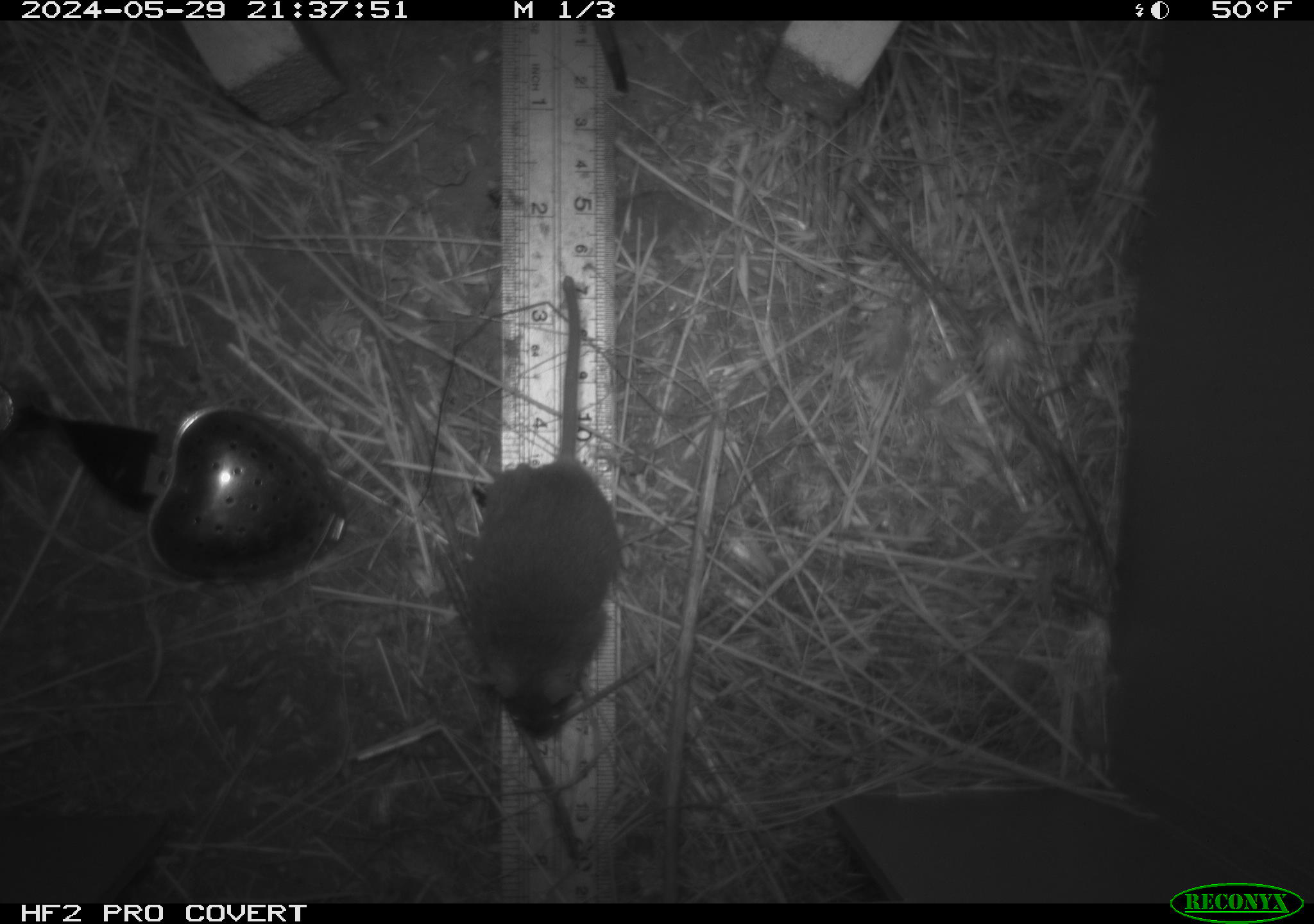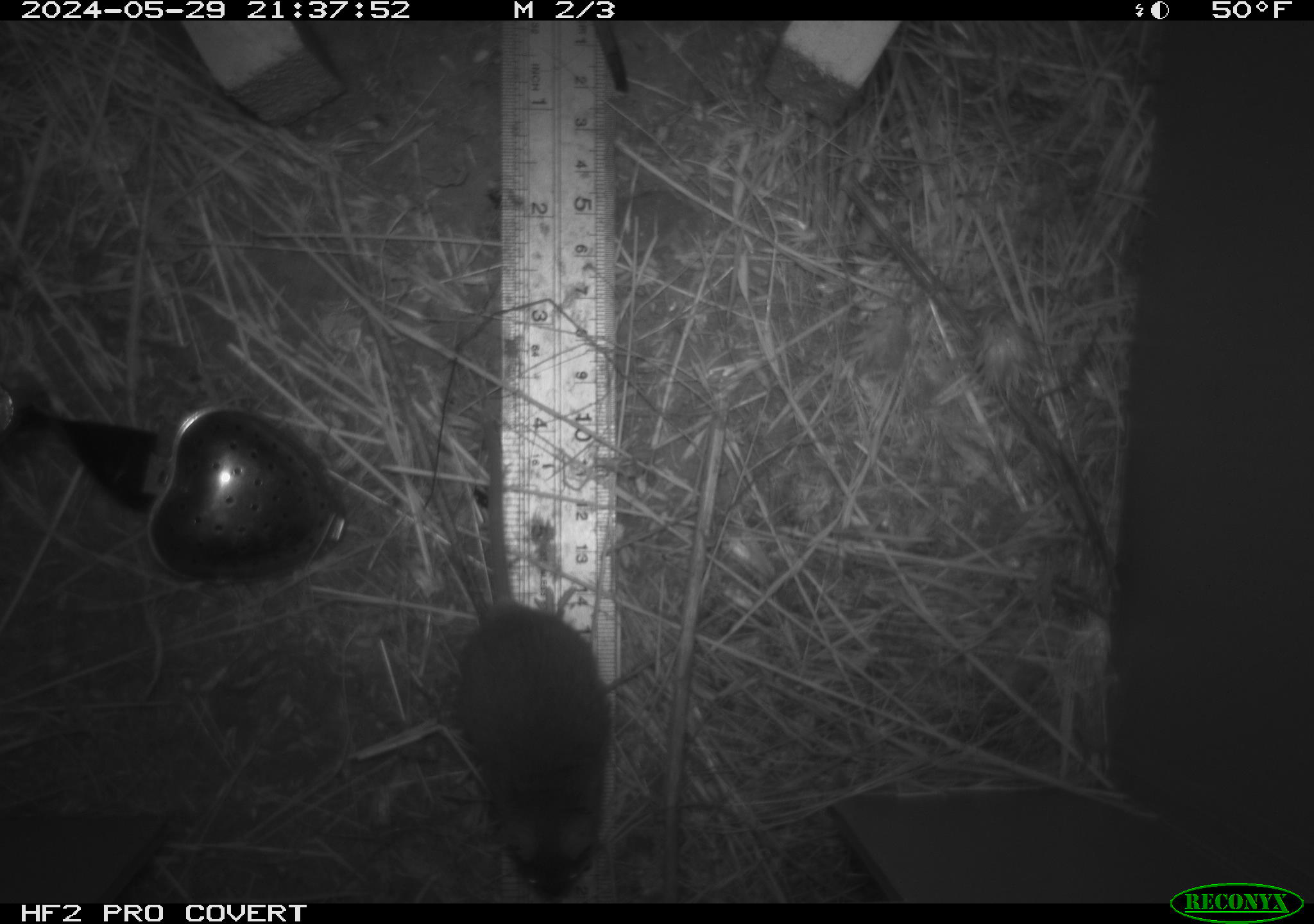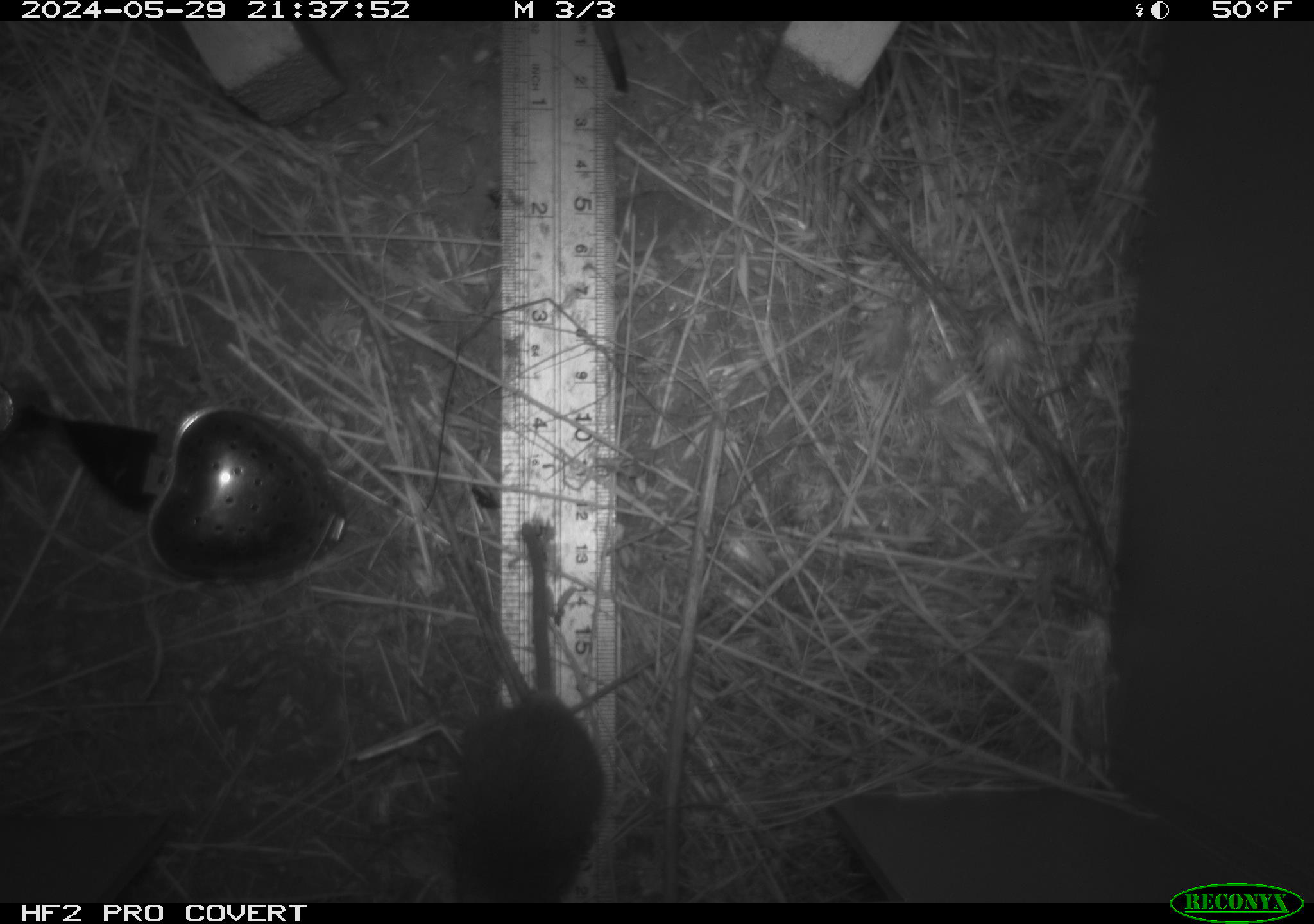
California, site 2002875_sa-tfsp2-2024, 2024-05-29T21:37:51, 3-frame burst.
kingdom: Animalia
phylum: Chordata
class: Mammalia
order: Rodentia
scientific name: Rodentia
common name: mouse species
Mouse species (Rodentia).